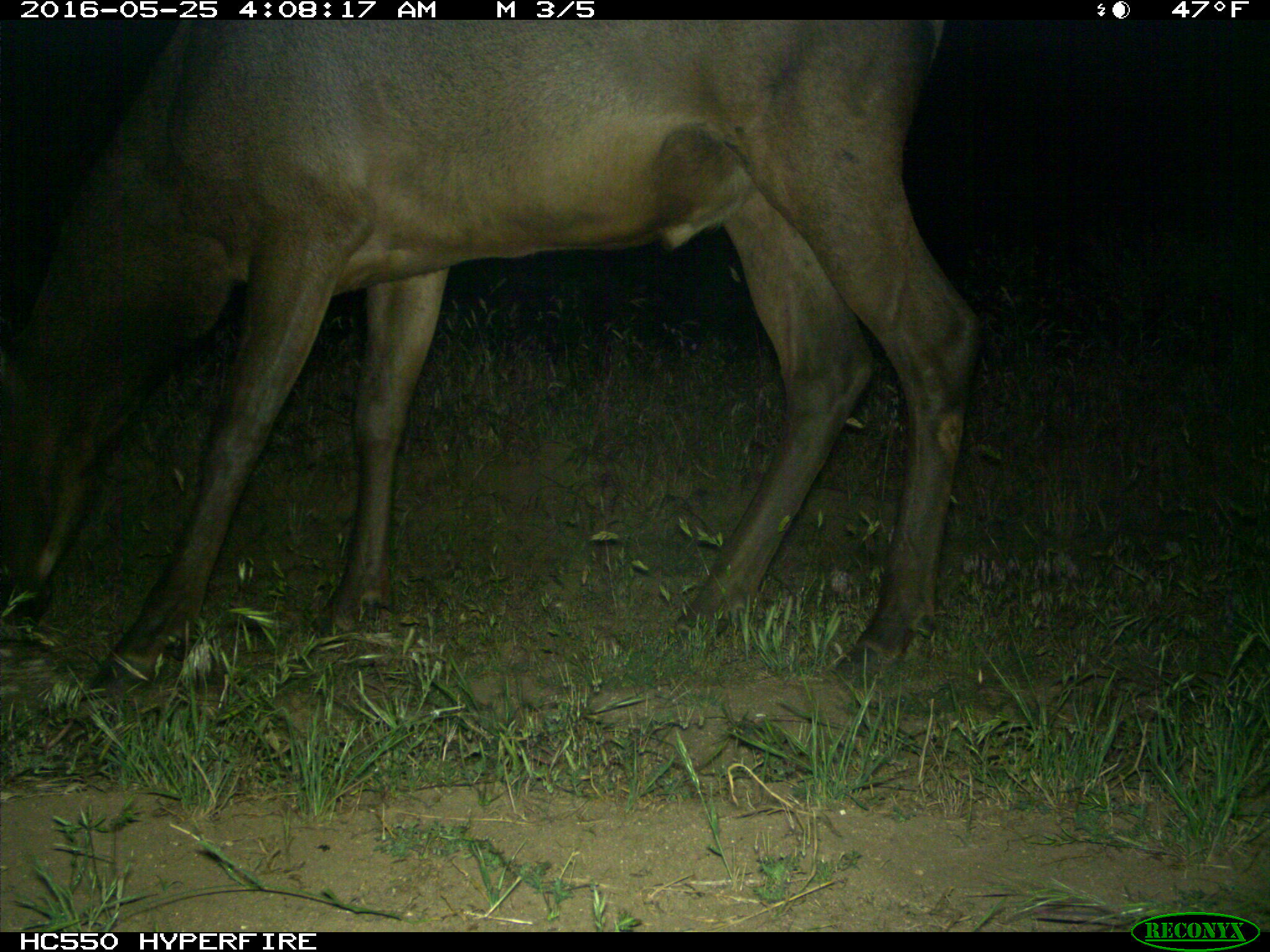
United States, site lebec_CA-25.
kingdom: Animalia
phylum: Chordata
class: Mammalia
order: Artiodactyla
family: Cervidae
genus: Cervus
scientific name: Cervus canadensis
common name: elk